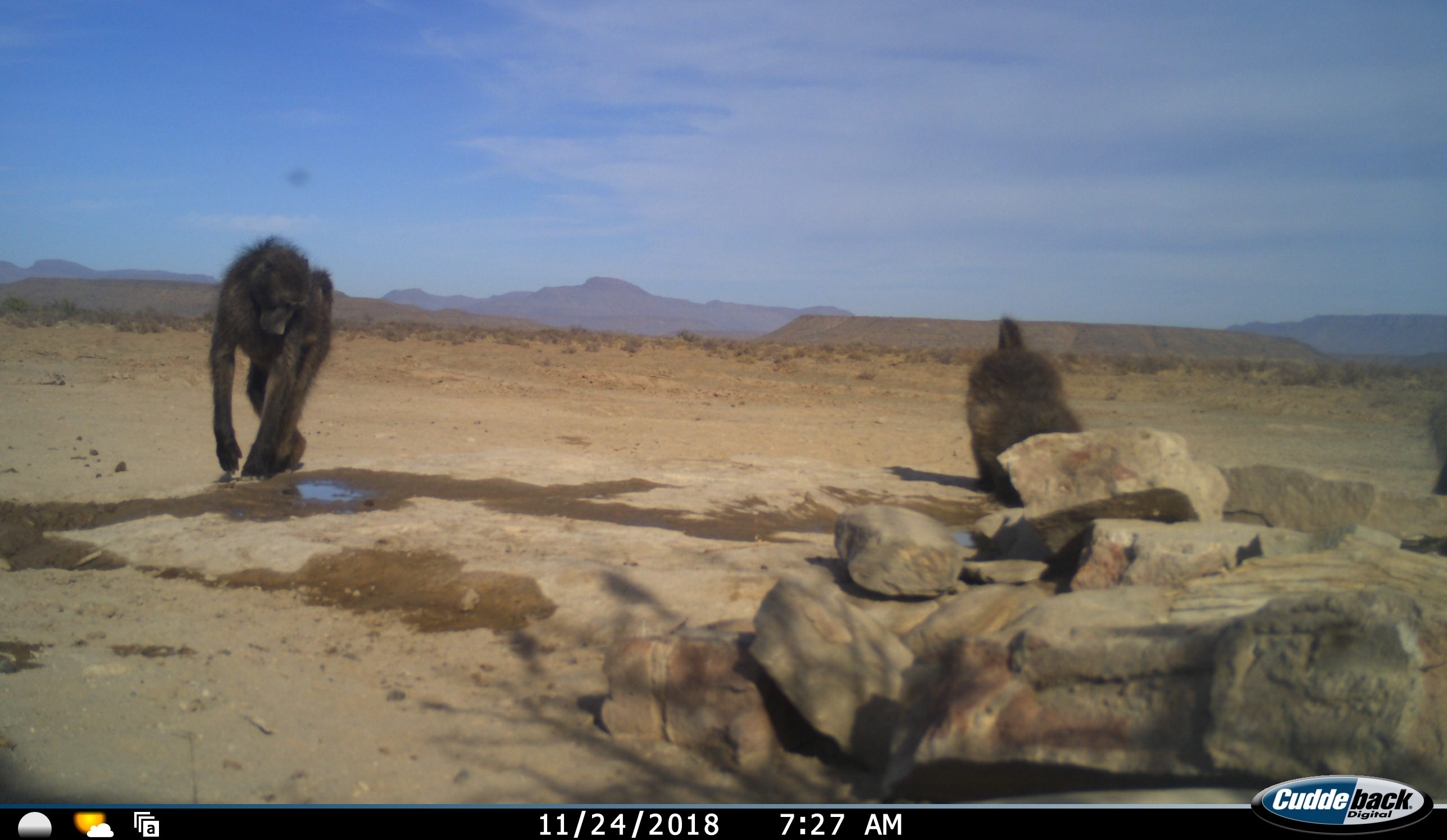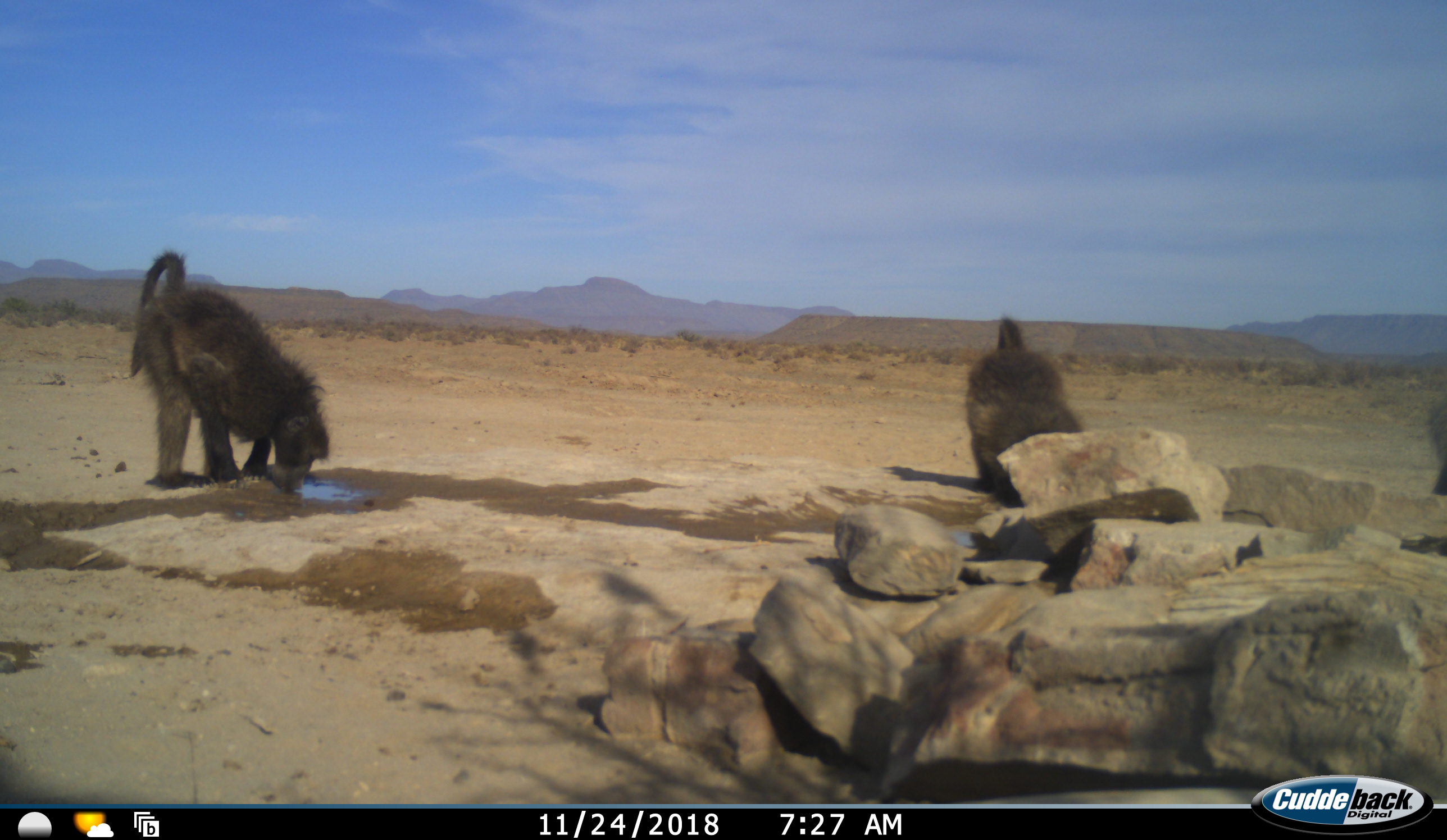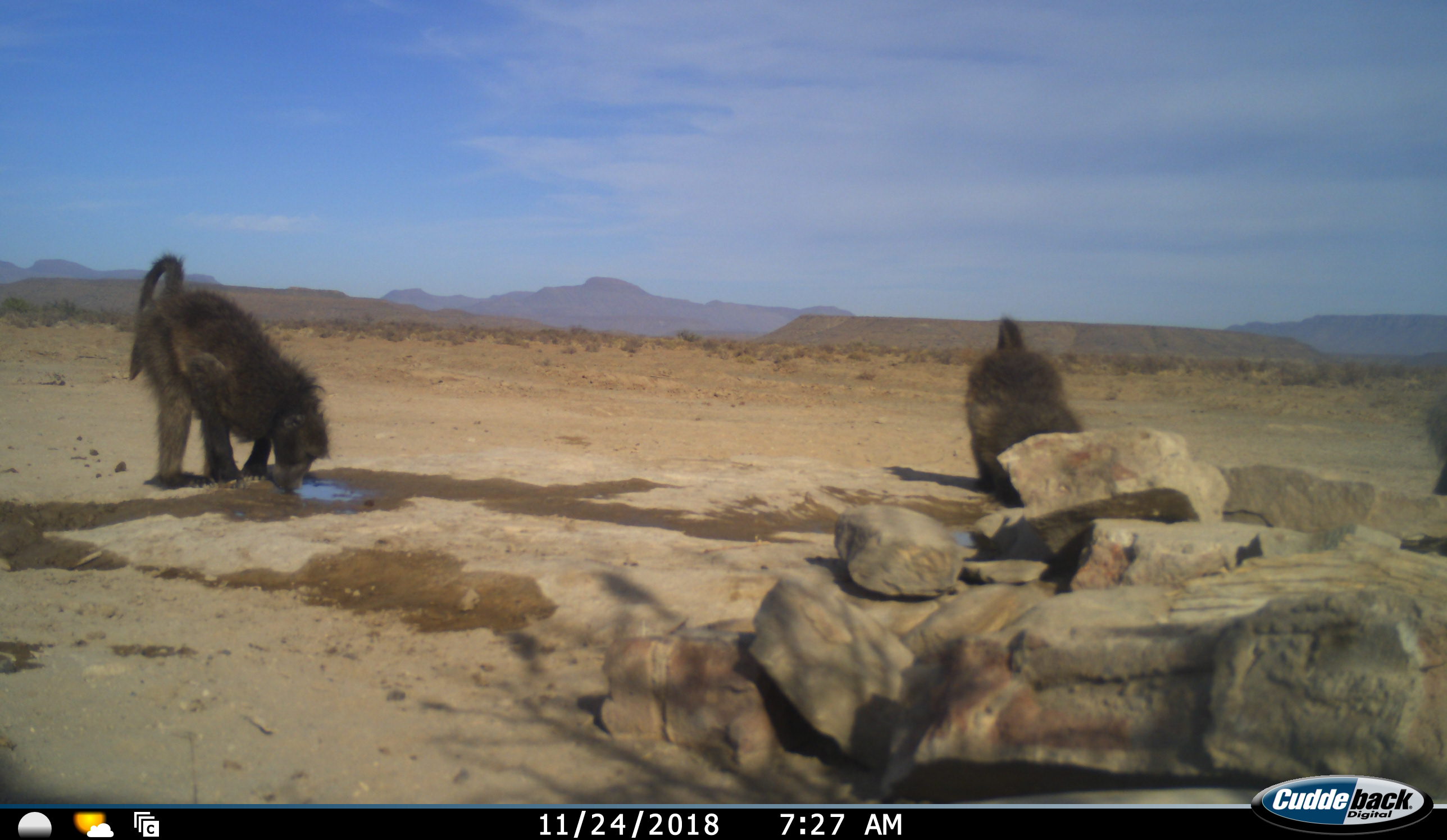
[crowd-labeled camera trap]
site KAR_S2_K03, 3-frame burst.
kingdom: Animalia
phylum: Chordata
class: Mammalia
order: Primates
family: Cercopithecidae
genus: Papio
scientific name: Papio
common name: baboon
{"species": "baboon (Papio)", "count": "3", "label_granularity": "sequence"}